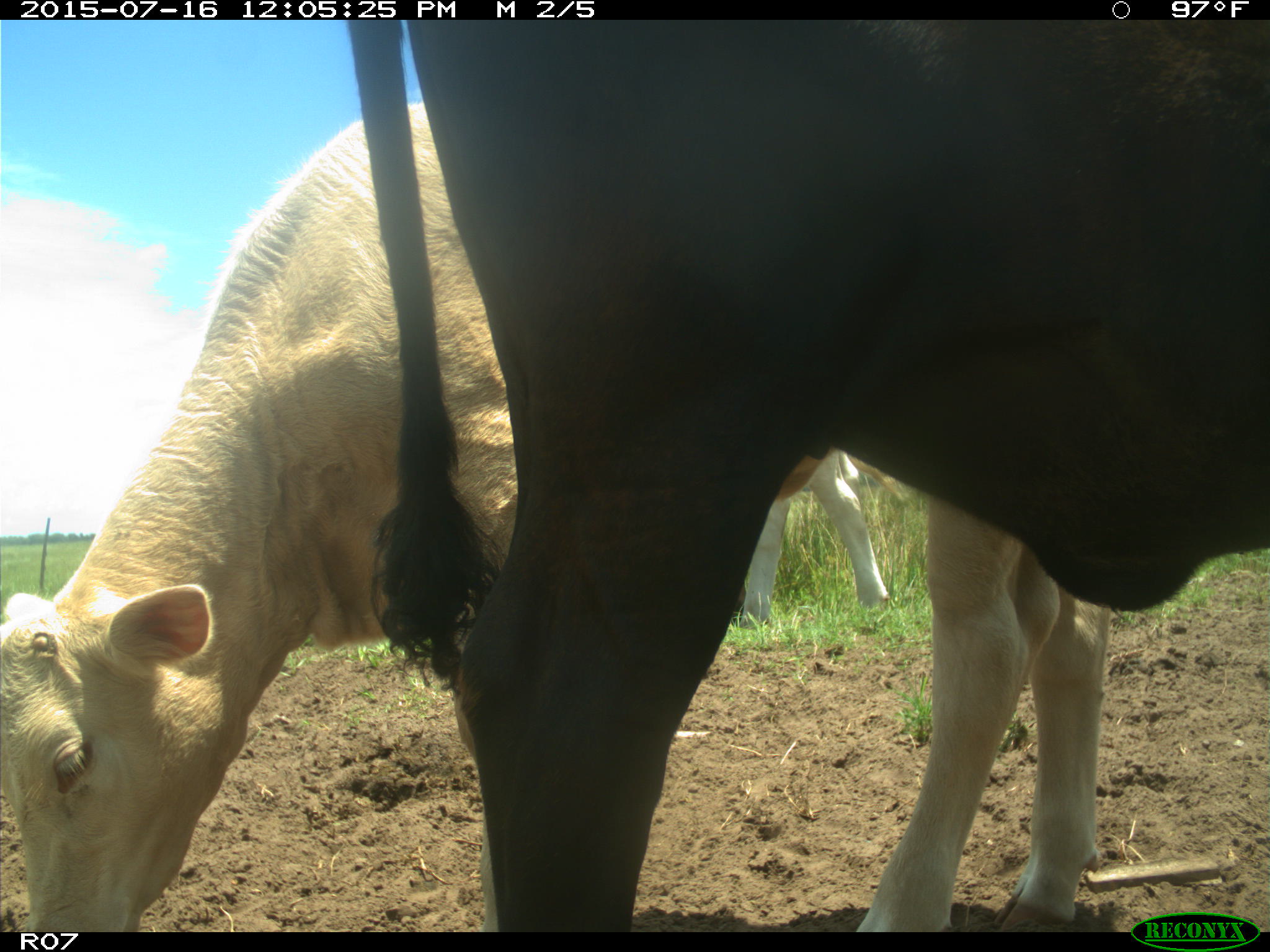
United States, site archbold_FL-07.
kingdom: Animalia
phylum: Chordata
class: Mammalia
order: Artiodactyla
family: Bovidae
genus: Bos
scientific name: Bos taurus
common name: domestic cow